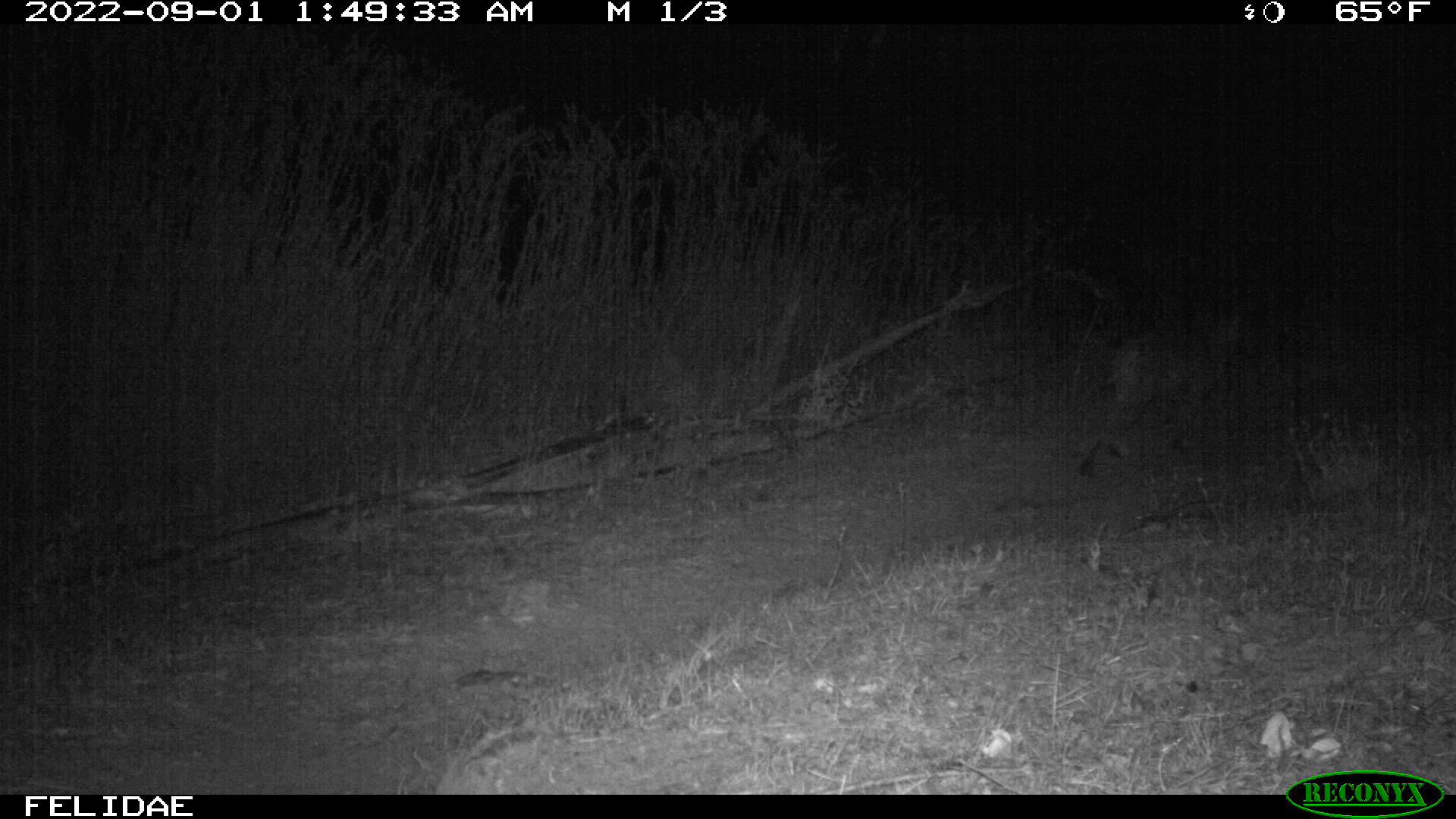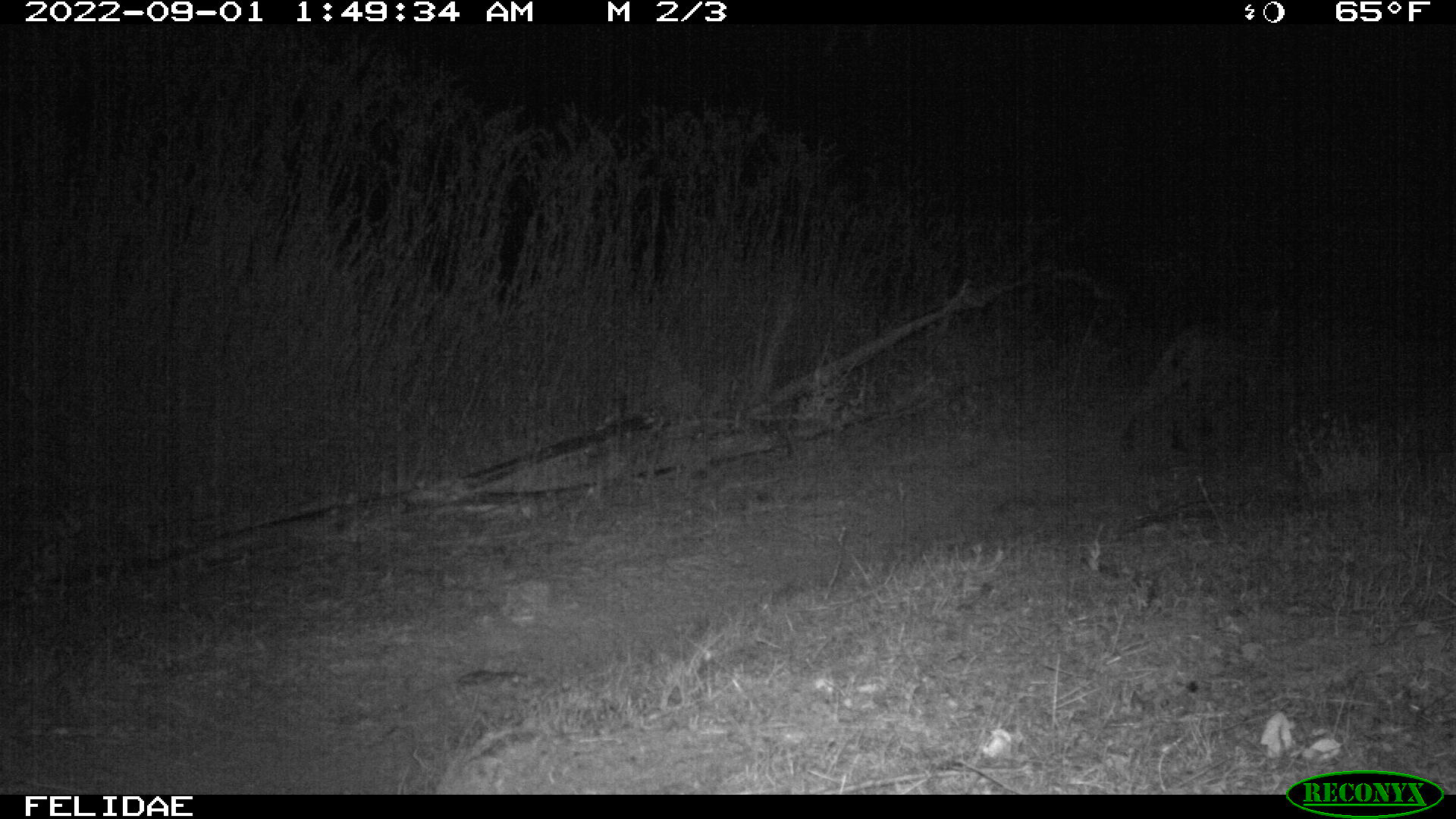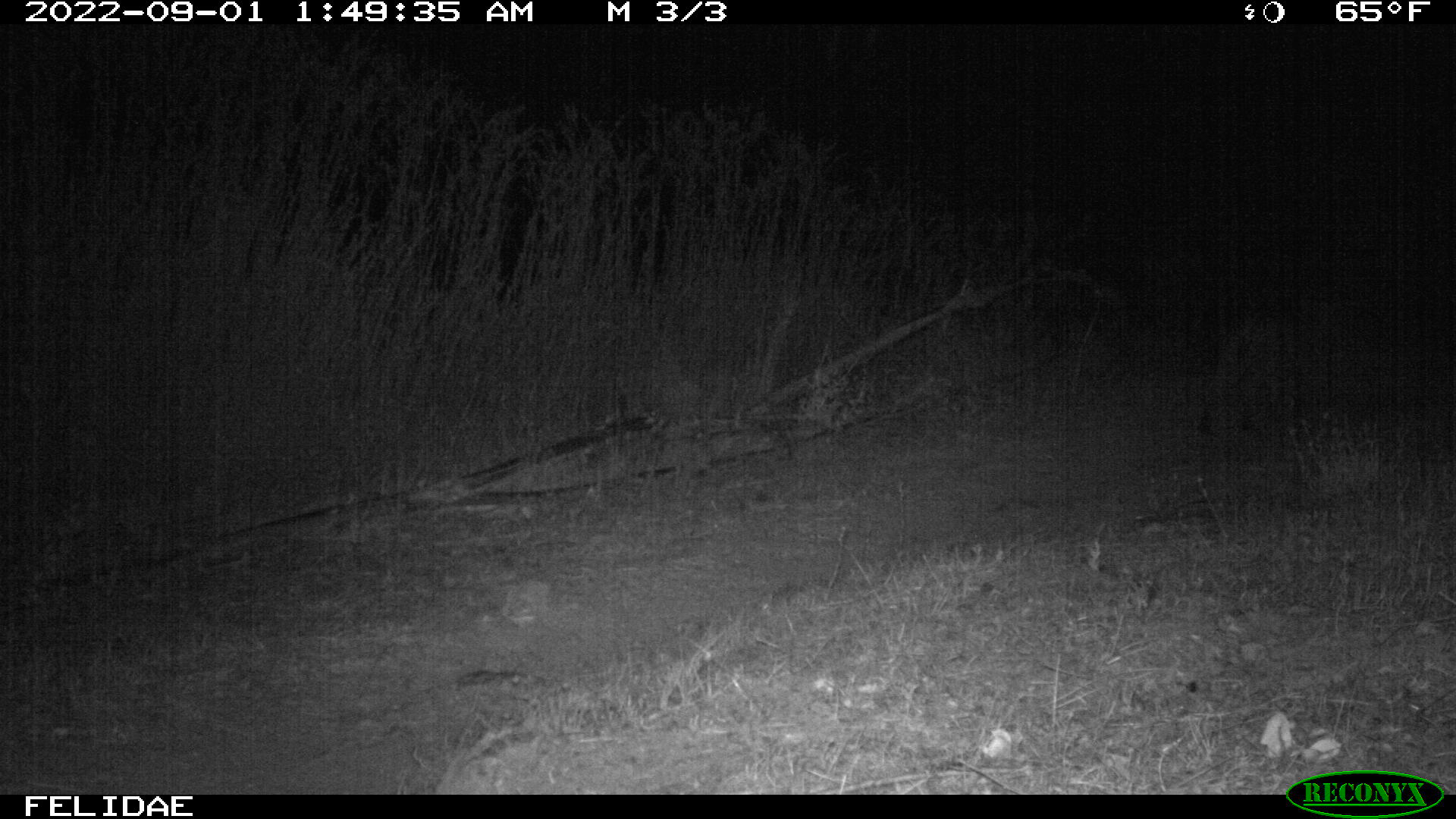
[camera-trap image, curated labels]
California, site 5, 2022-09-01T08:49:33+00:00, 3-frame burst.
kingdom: Animalia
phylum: Chordata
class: Mammalia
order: Carnivora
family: Felidae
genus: Lynx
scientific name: Lynx rufus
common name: bobcat